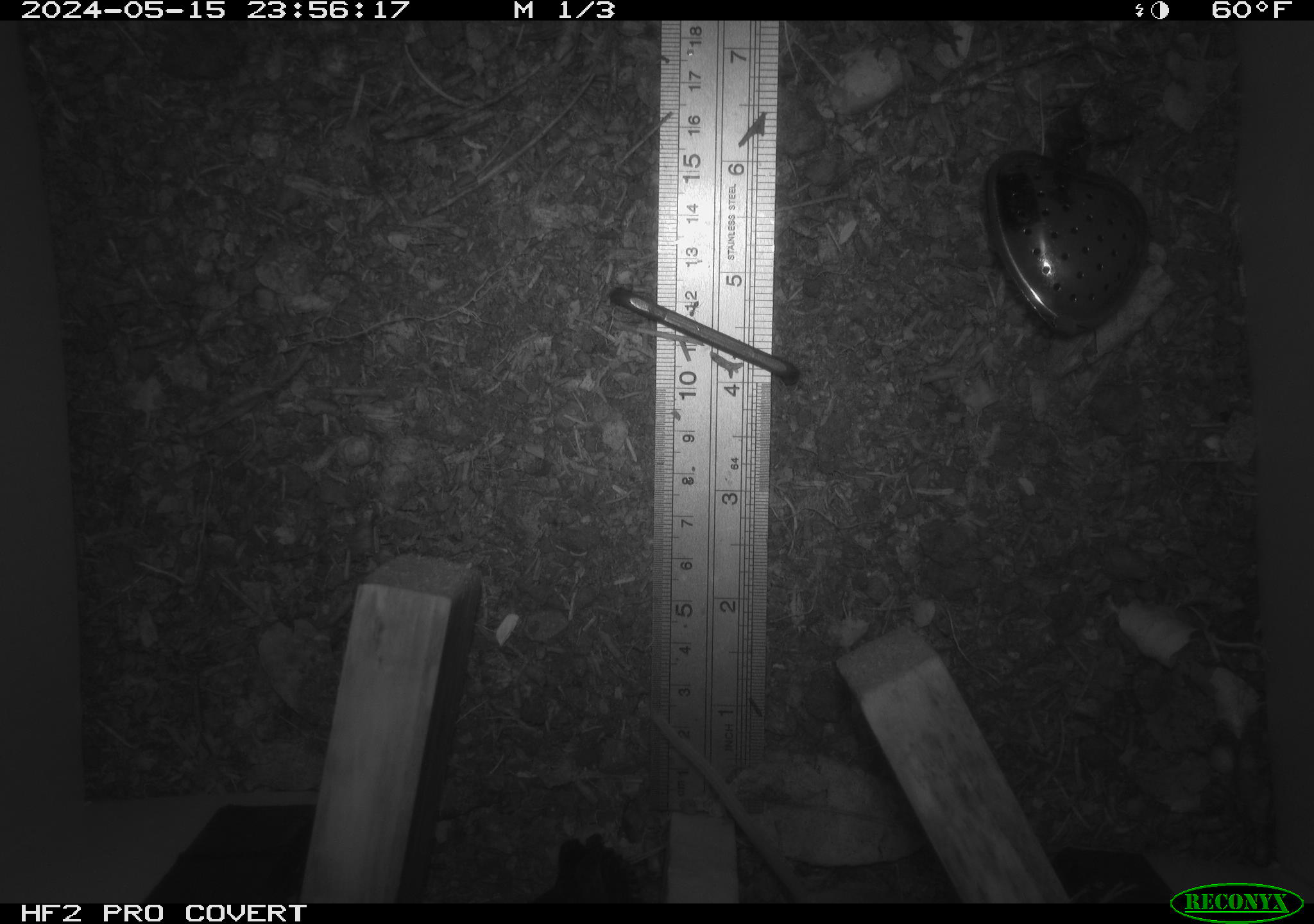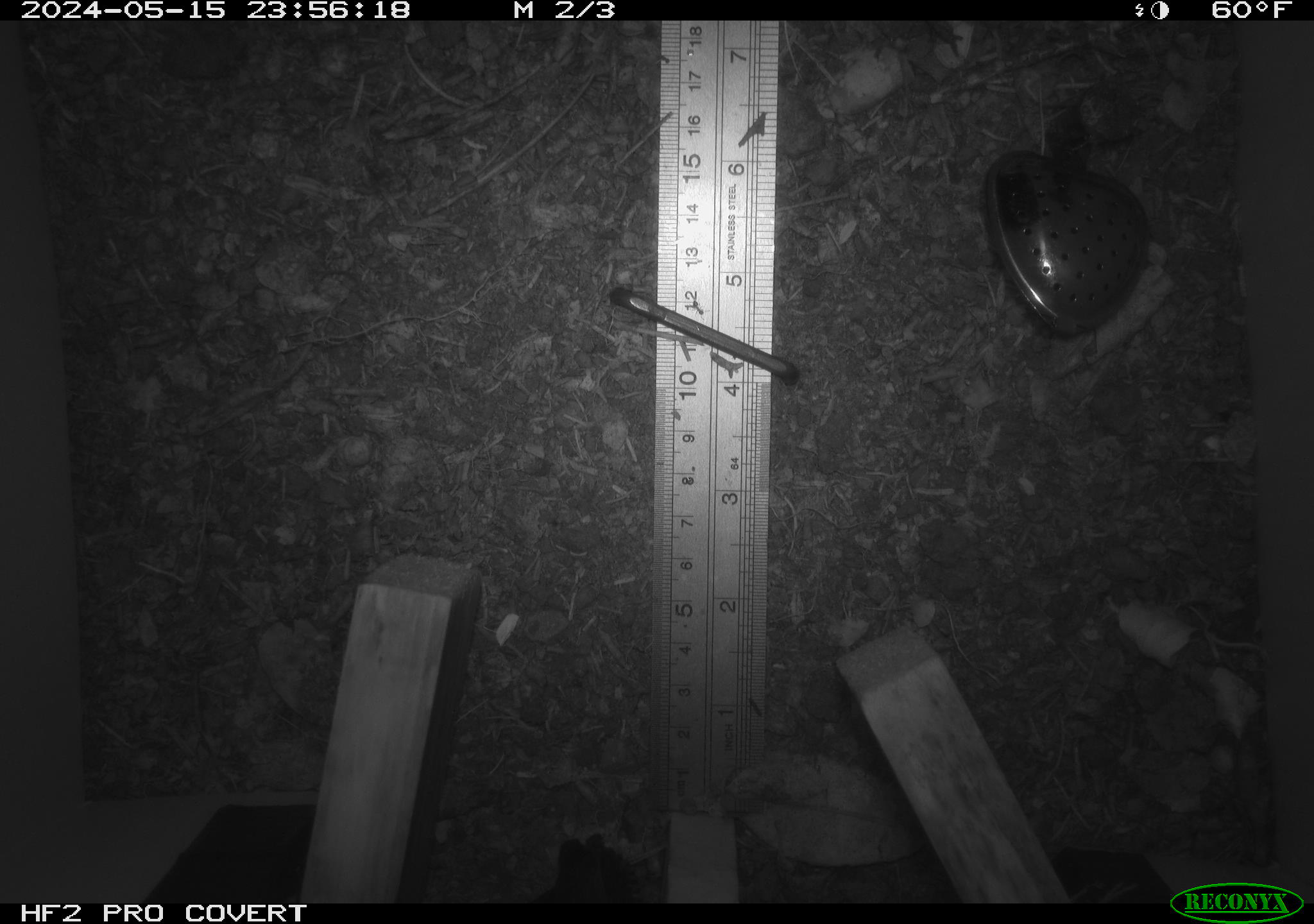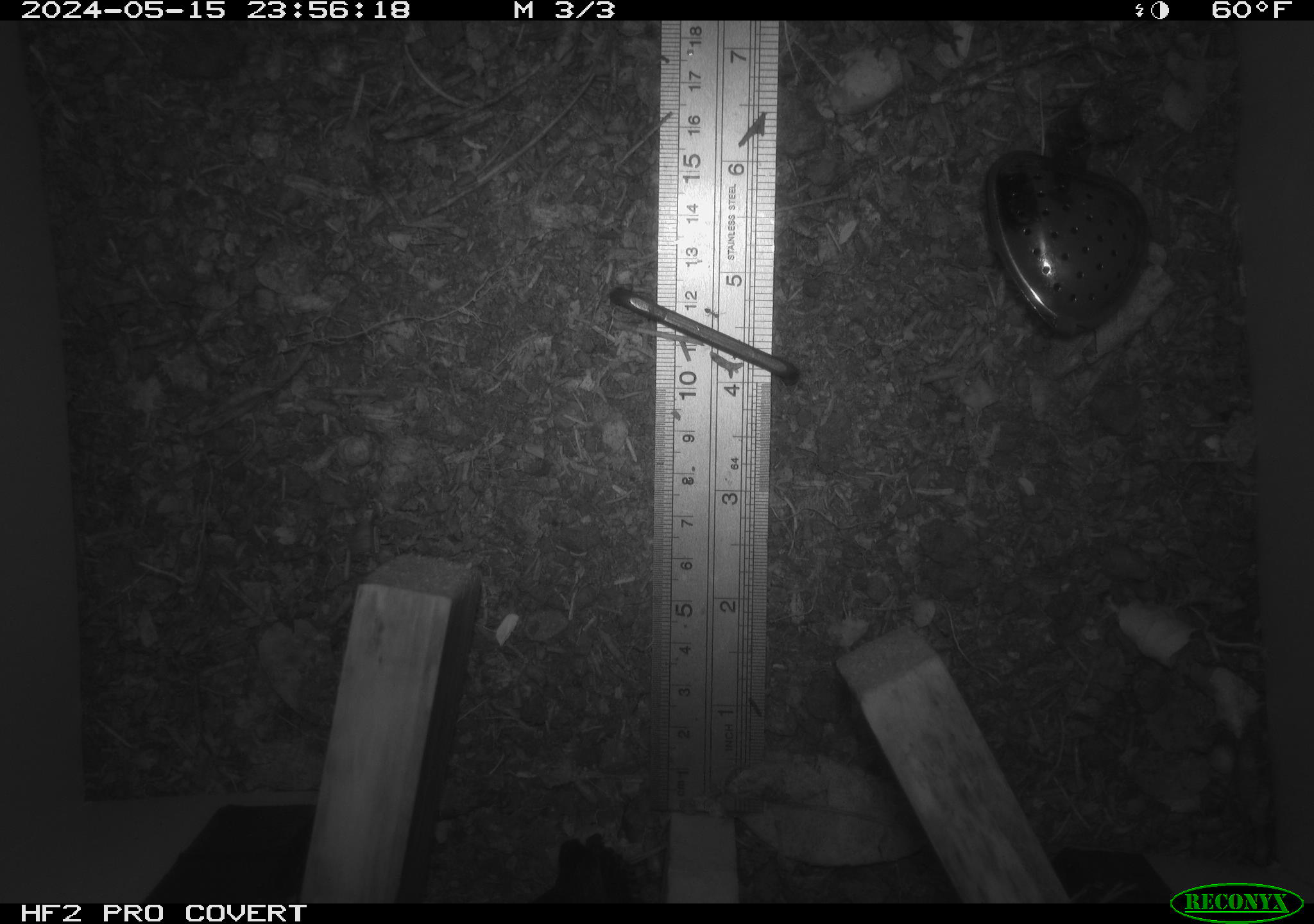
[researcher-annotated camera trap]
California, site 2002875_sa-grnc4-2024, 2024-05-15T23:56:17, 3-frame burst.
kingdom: Animalia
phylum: Chordata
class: Mammalia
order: Rodentia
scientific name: Rodentia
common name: rodent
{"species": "rodent (Rodentia)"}